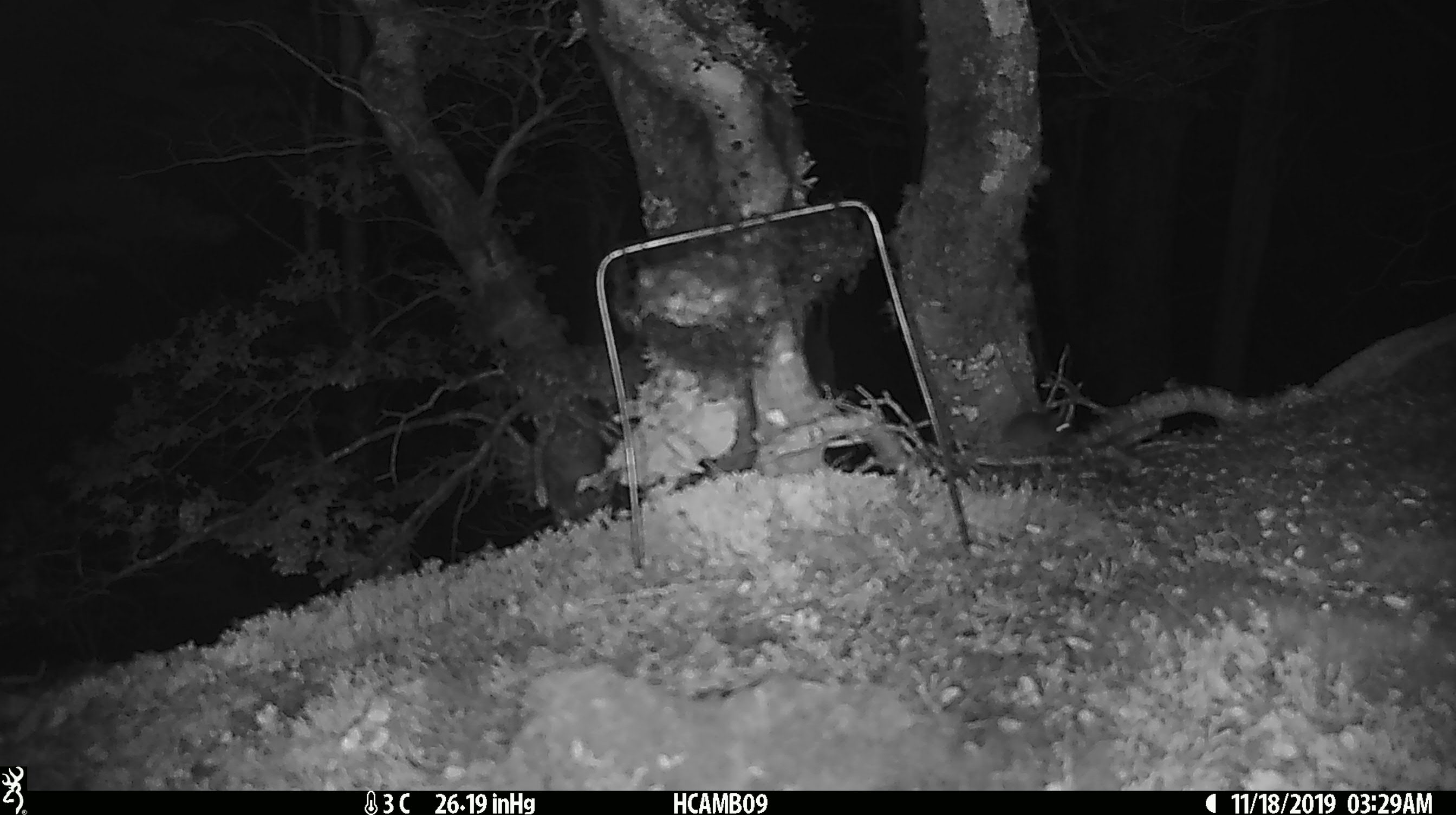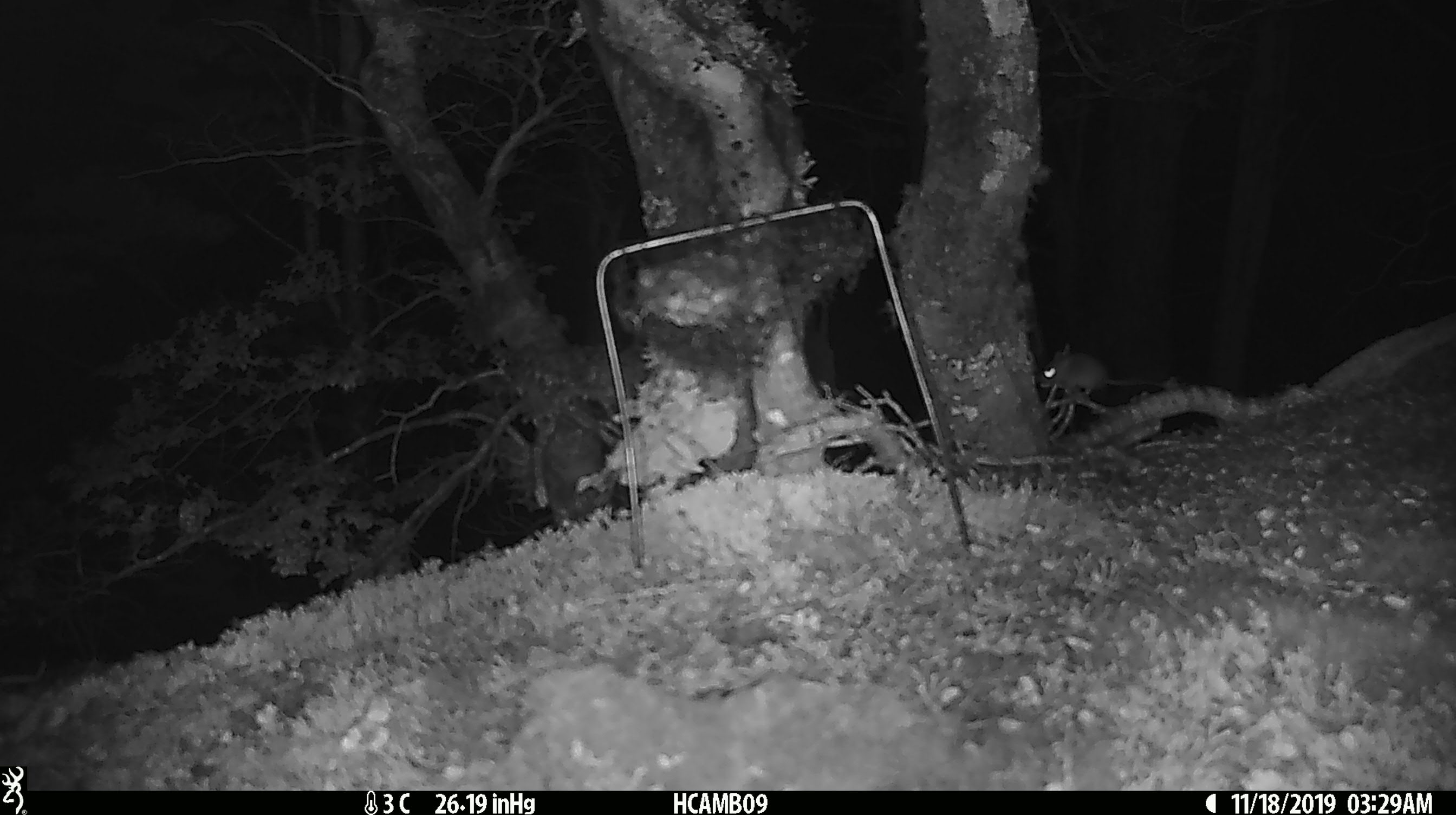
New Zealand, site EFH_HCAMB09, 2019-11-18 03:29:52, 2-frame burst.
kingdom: Animalia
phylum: Chordata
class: Mammalia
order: Rodentia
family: Muridae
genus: Mus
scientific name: Mus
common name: mouse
Mouse (Mus).